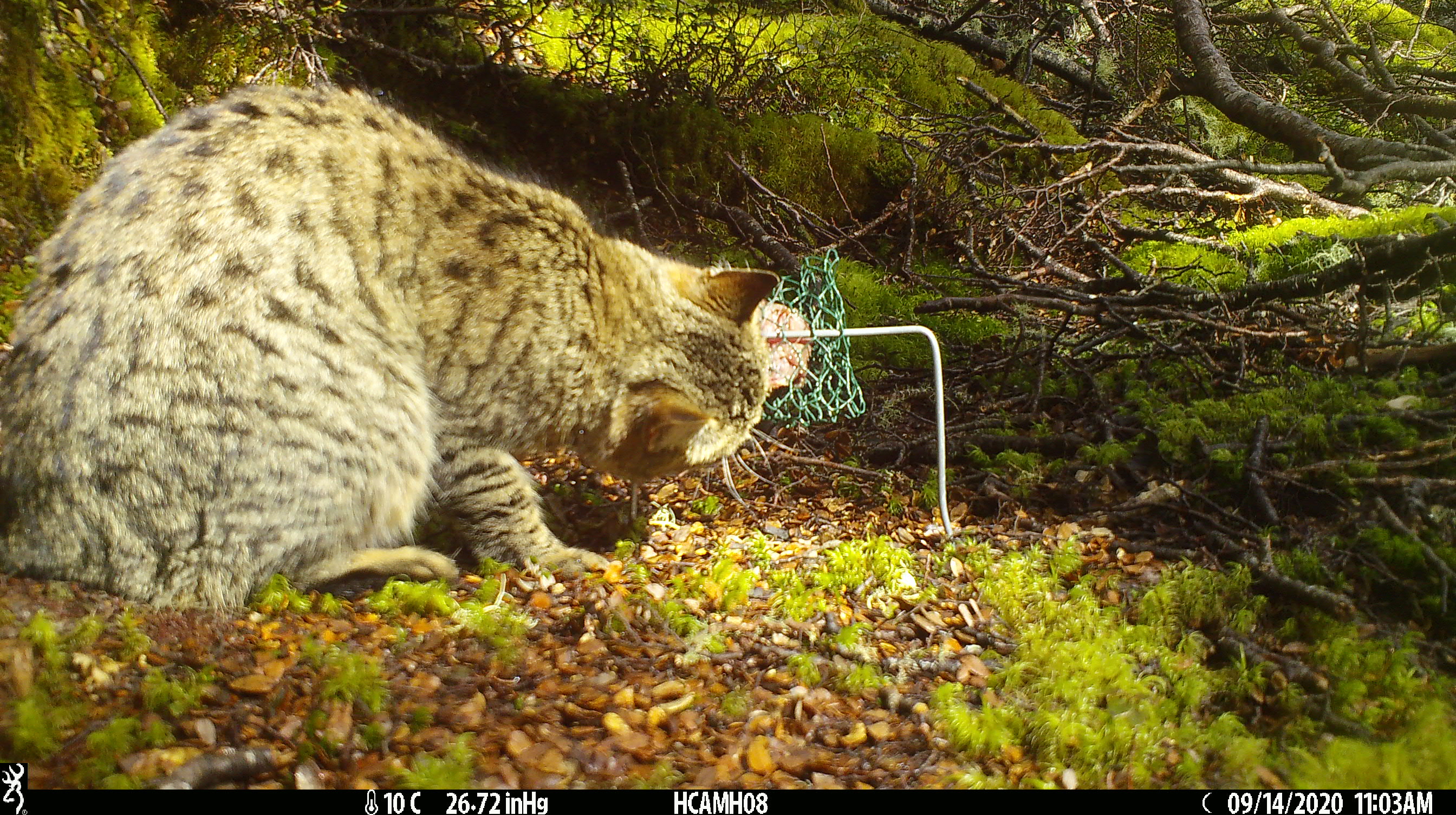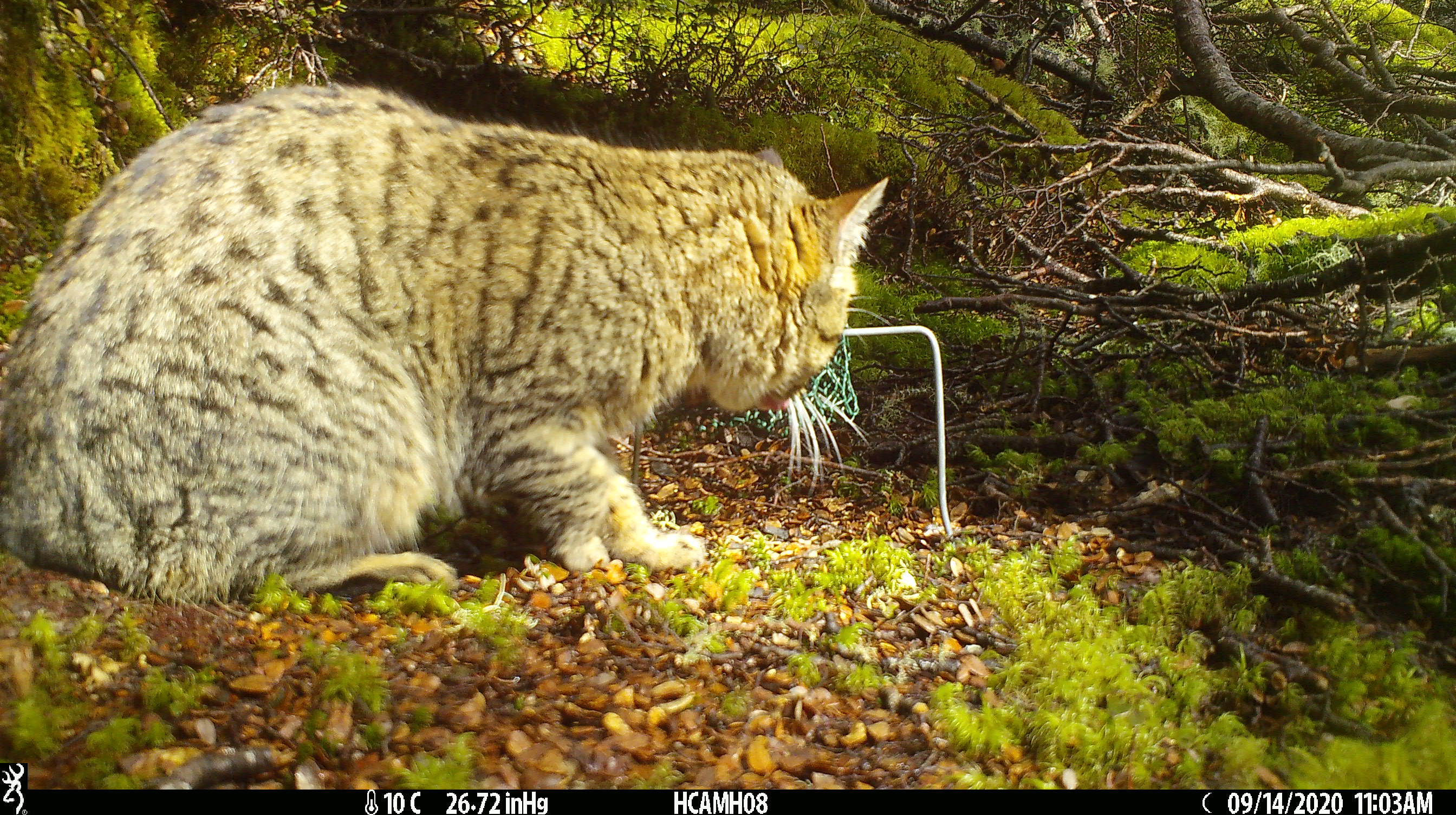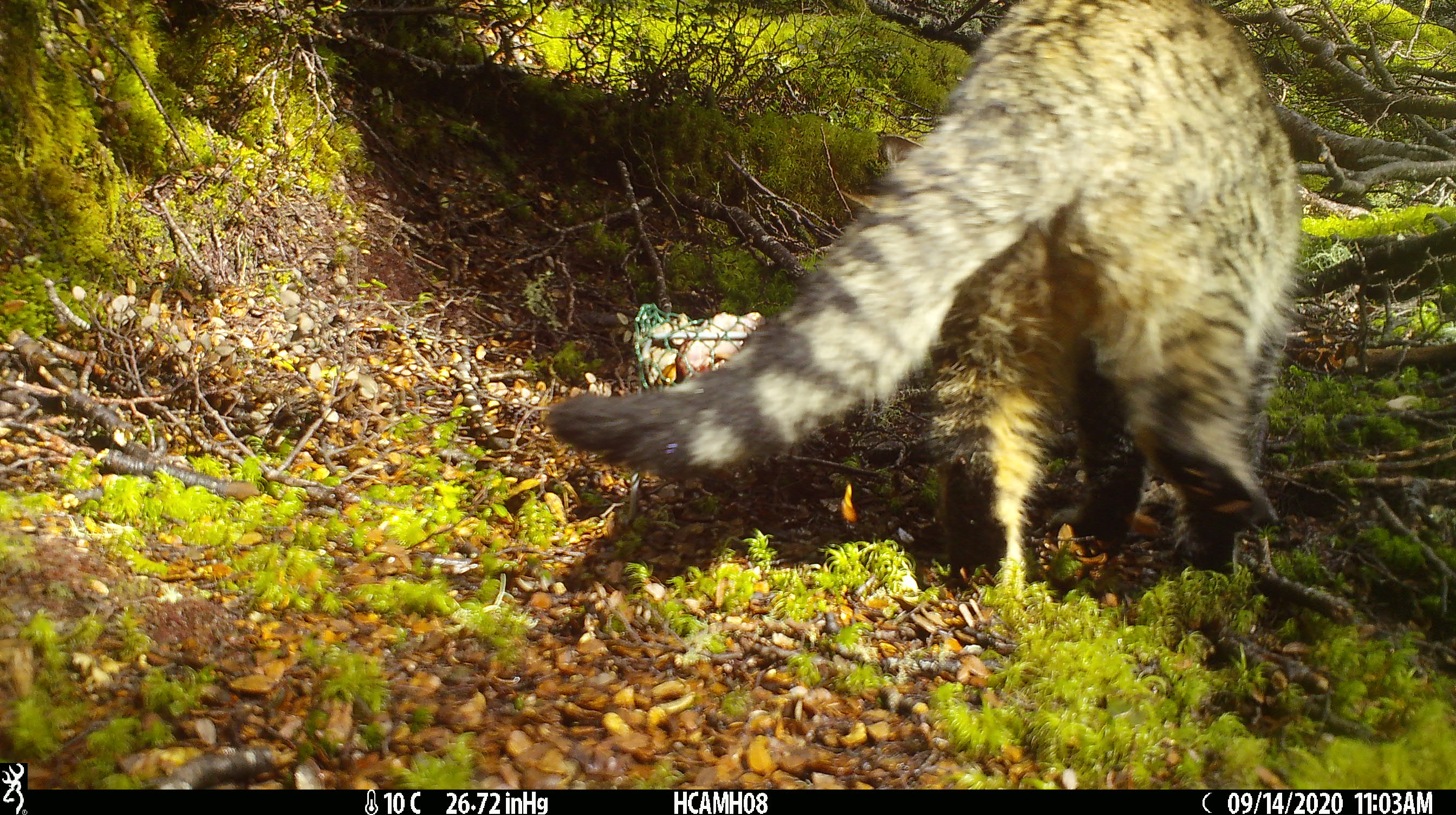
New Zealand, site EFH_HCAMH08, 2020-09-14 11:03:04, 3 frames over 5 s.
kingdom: Animalia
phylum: Chordata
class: Mammalia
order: Carnivora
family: Felidae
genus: Felis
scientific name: Felis catus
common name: domestic cat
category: cat